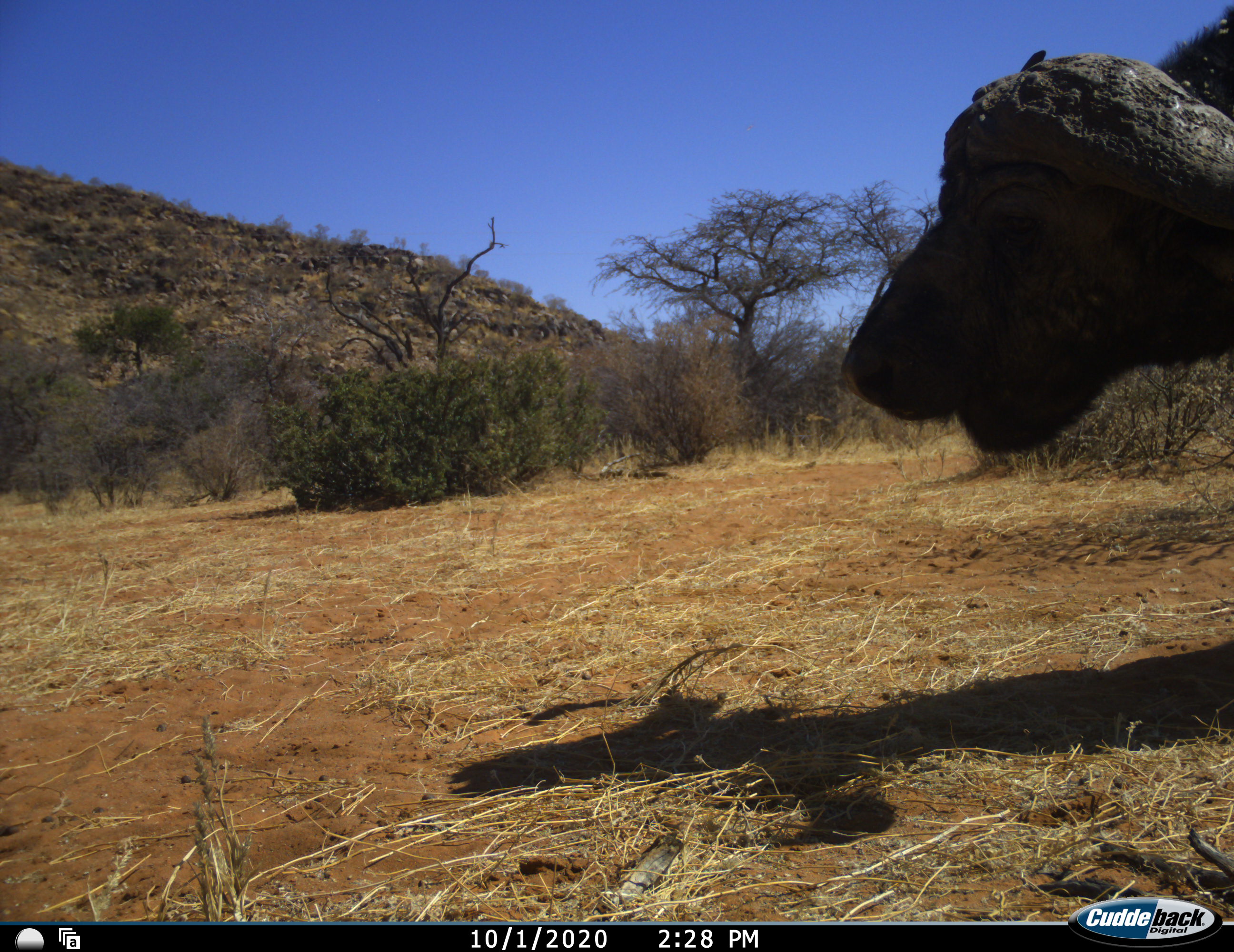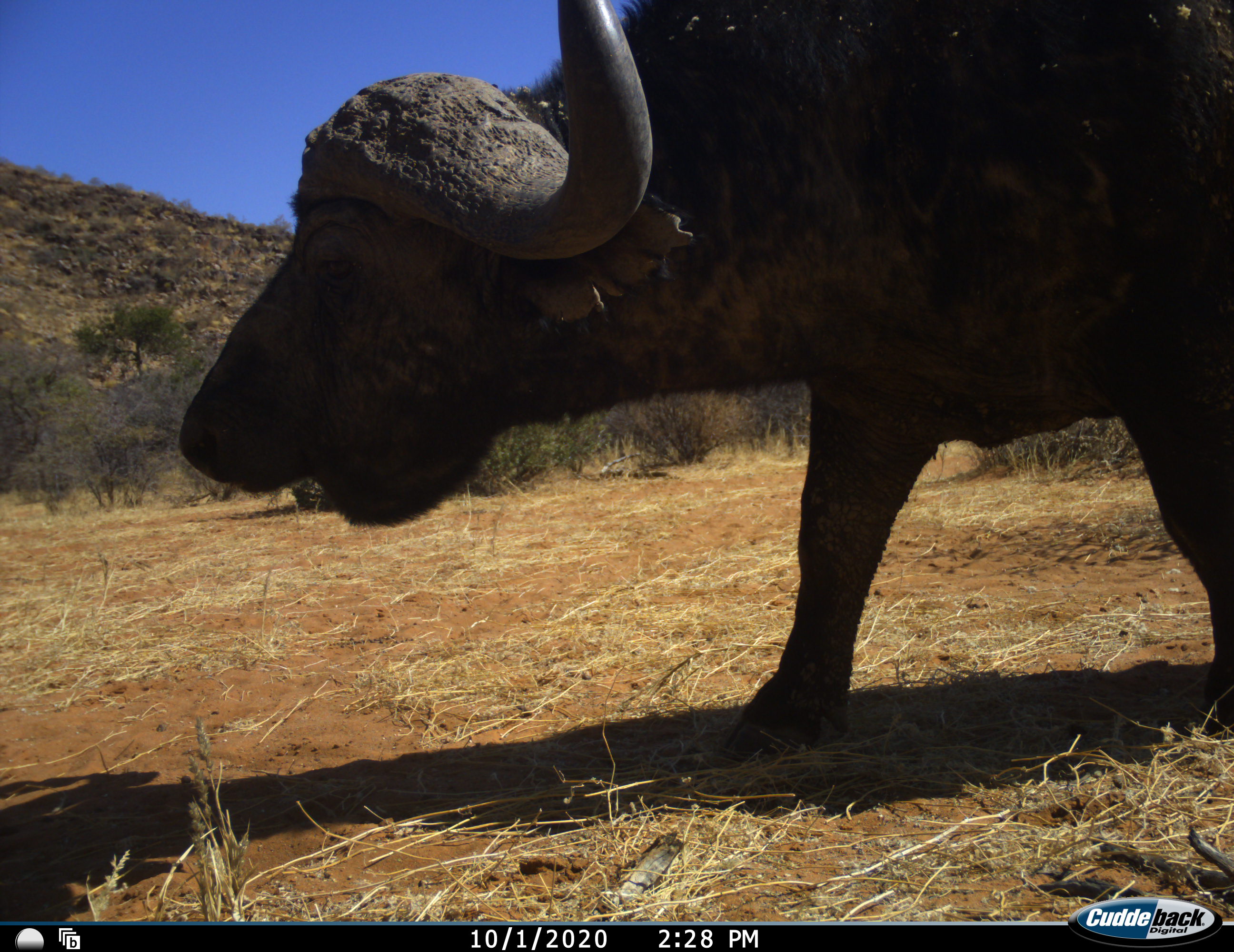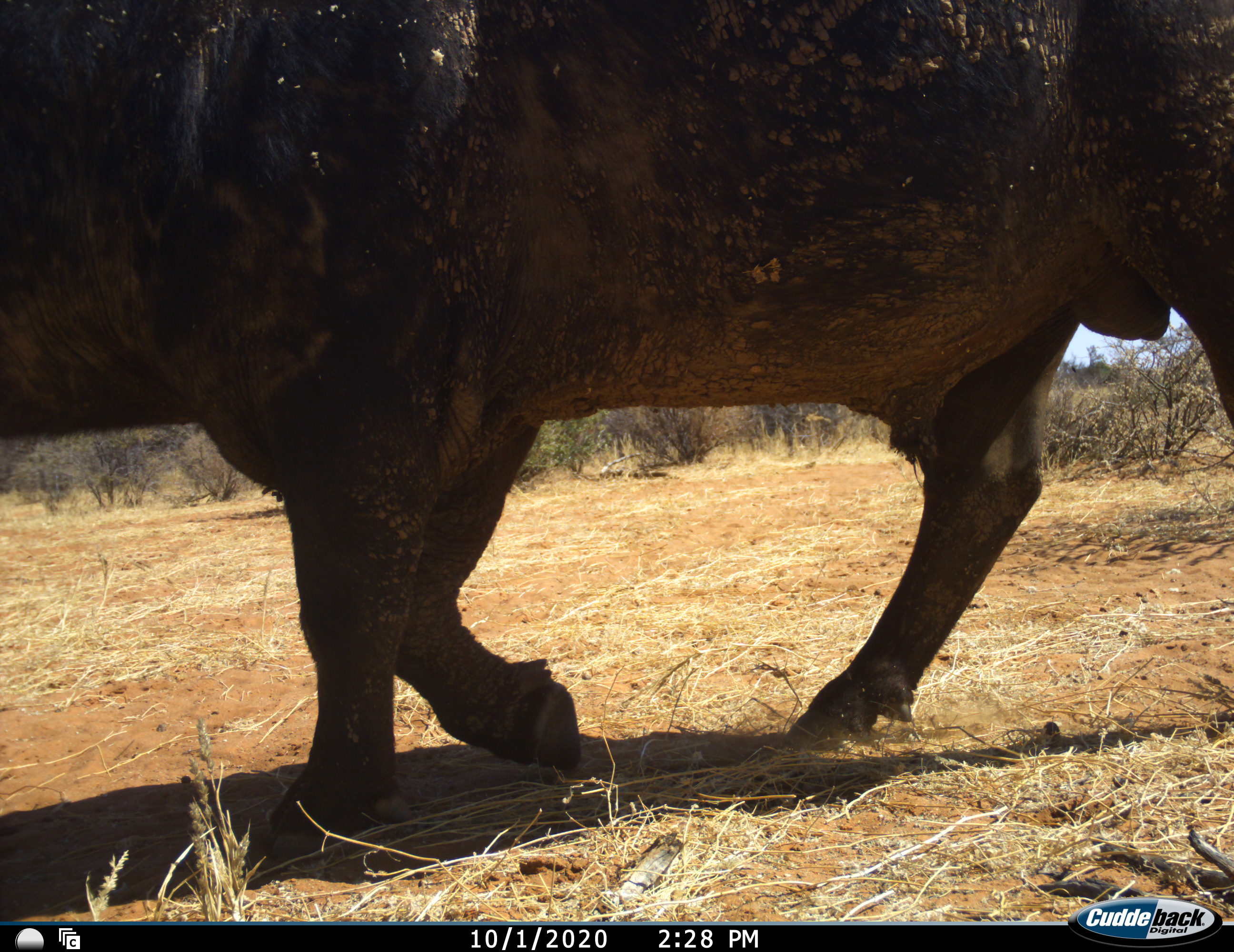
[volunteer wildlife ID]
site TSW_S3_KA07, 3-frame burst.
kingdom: Animalia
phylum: Chordata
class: Mammalia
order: Artiodactyla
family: Bovidae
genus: Syncerus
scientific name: Syncerus caffer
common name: african buffalo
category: buffalo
Buffalo (african buffalo) (Syncerus caffer), count 1. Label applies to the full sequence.